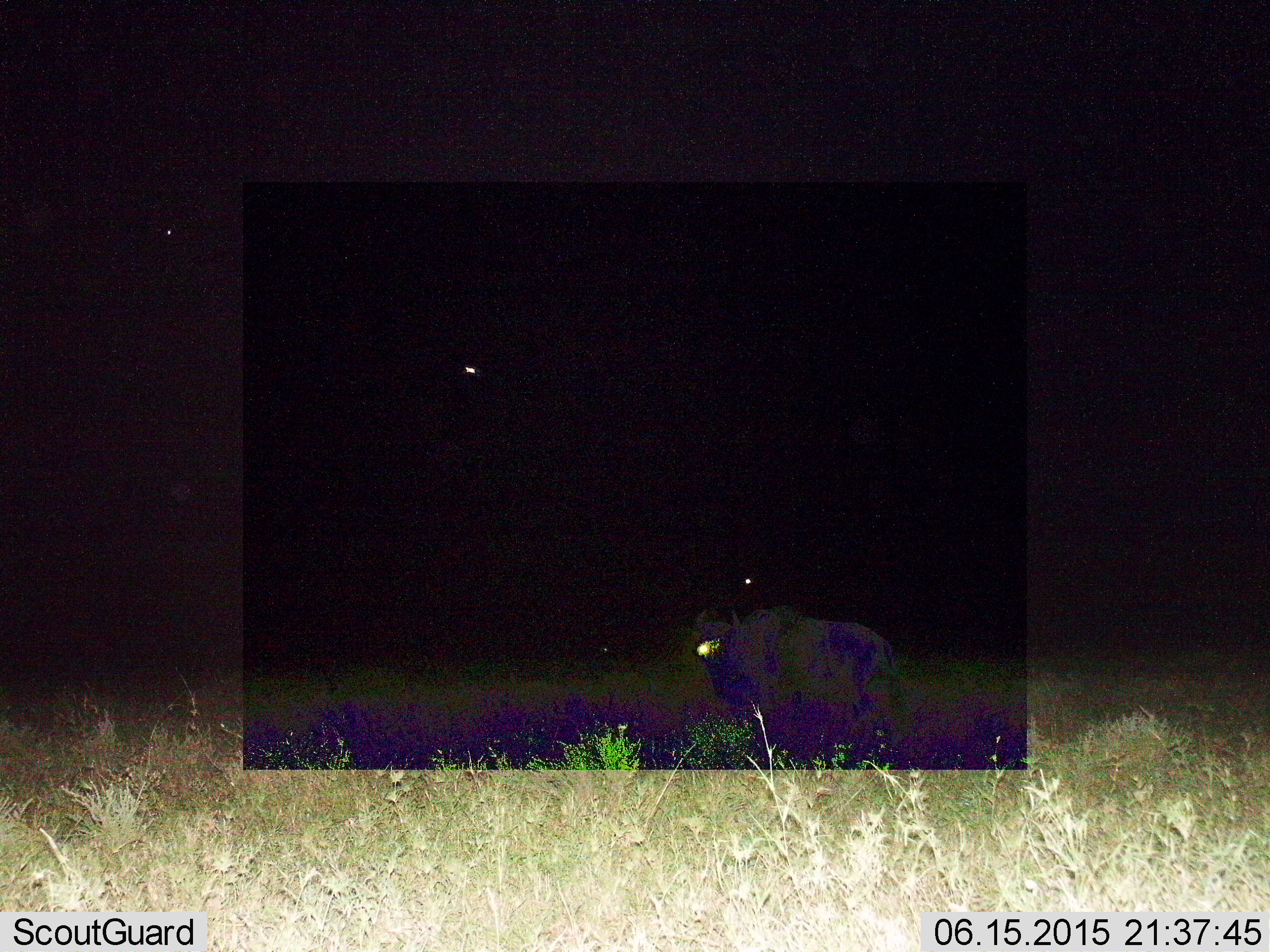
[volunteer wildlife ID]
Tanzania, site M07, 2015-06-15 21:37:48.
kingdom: Animalia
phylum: Chordata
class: Mammalia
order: Artiodactyla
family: Bovidae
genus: Connochaetes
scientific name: Connochaetes taurinus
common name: blue wildebeest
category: wildebeest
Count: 1.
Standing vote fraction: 45%.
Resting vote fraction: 0%.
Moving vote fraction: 55%.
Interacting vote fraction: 0%.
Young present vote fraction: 0%.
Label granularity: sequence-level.